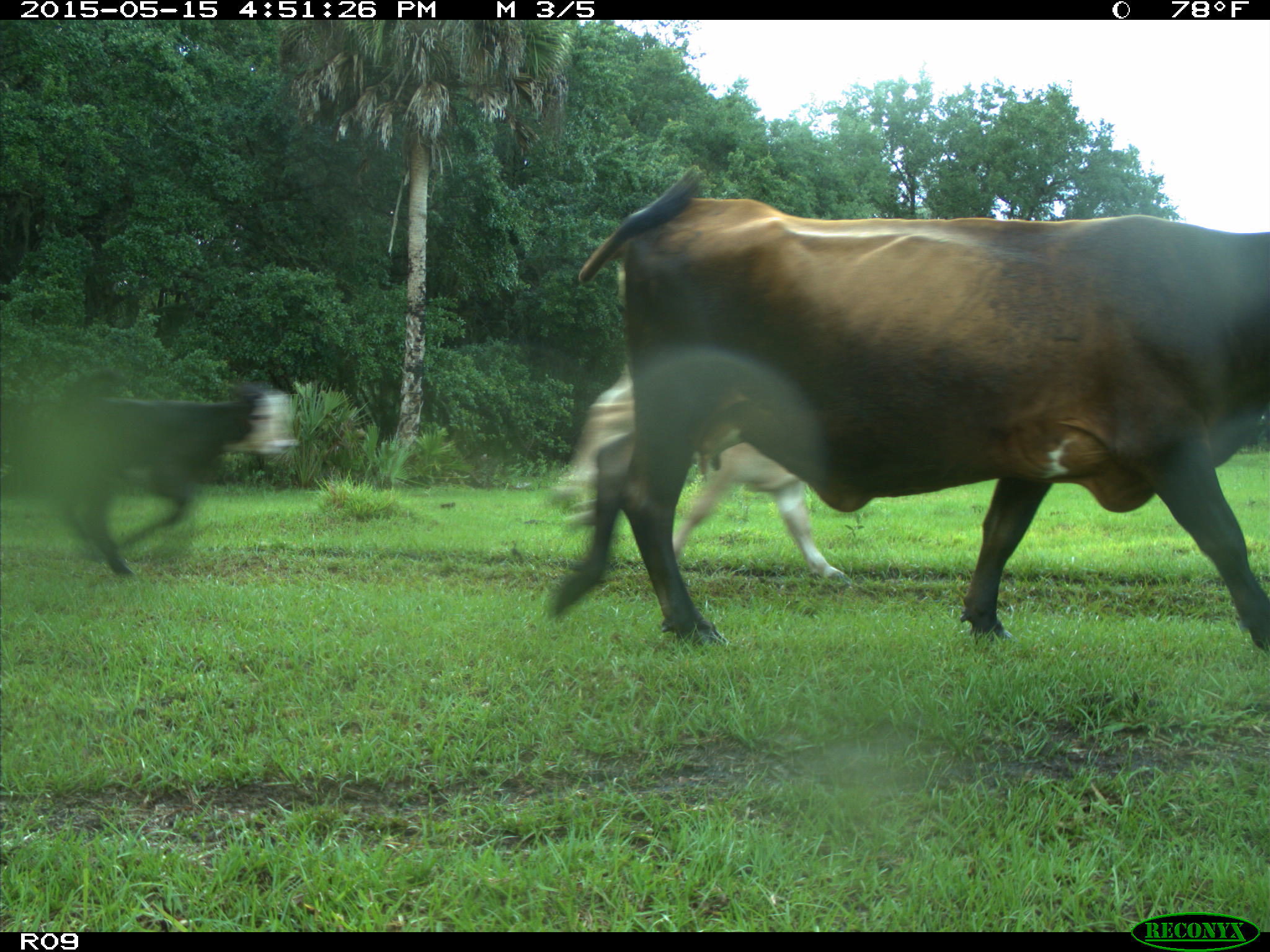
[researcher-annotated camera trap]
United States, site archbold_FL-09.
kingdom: Animalia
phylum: Chordata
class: Mammalia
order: Artiodactyla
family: Bovidae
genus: Bos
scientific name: Bos taurus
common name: domestic cow